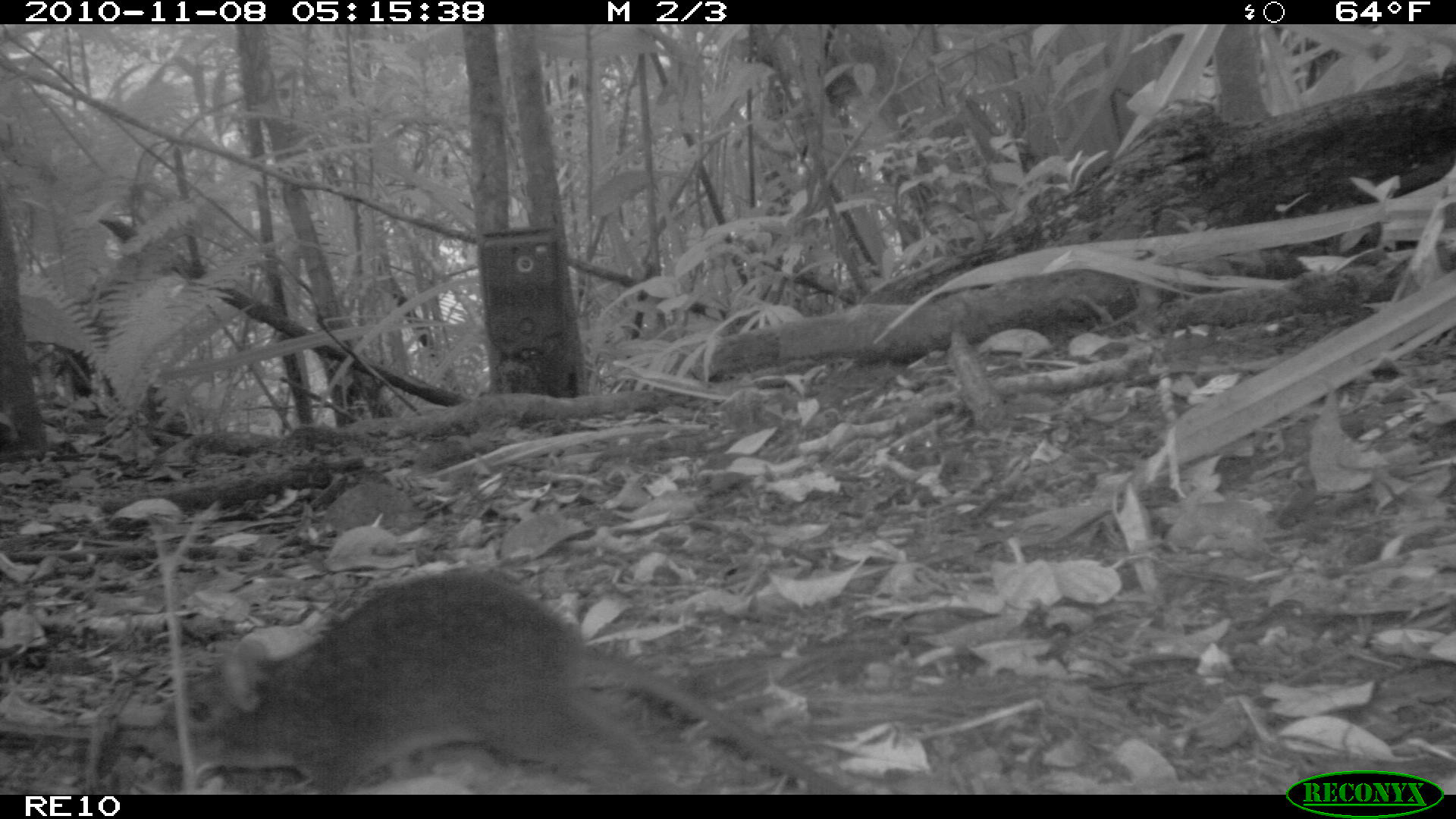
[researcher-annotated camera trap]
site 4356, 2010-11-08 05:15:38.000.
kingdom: Animalia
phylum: Chordata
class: Mammalia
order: Rodentia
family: Muridae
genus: Rattus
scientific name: Rattus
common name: rodent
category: unknown rat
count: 1